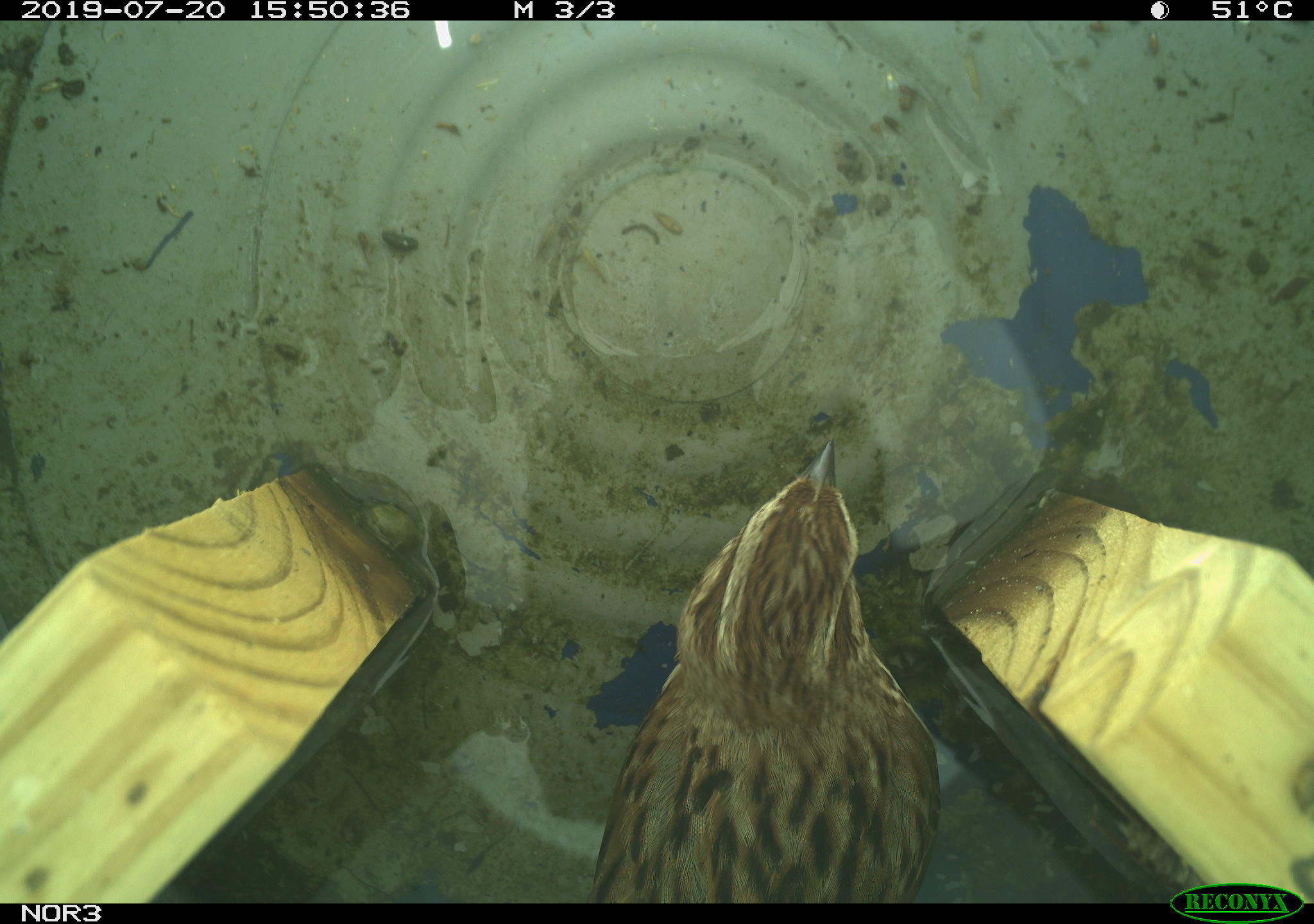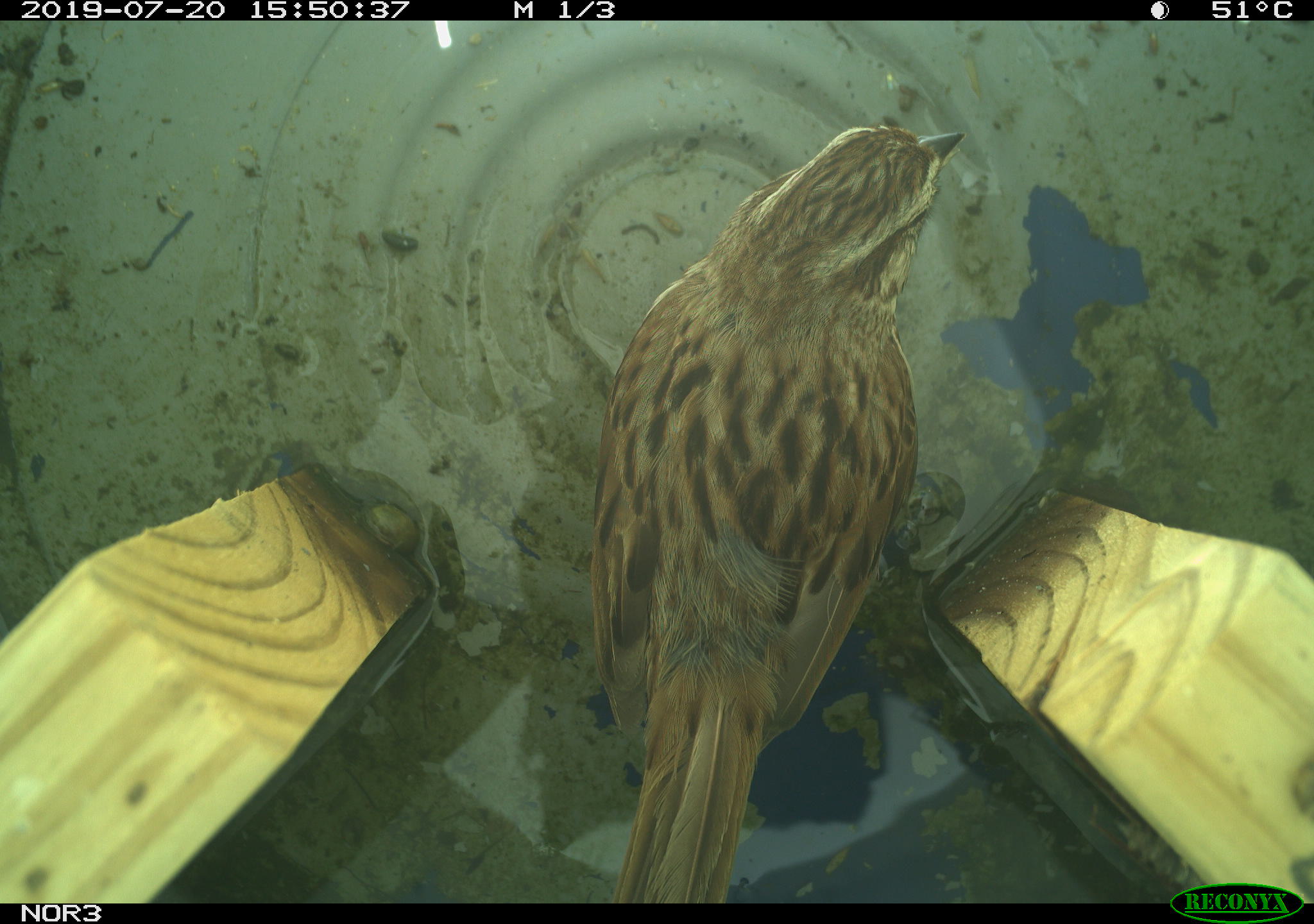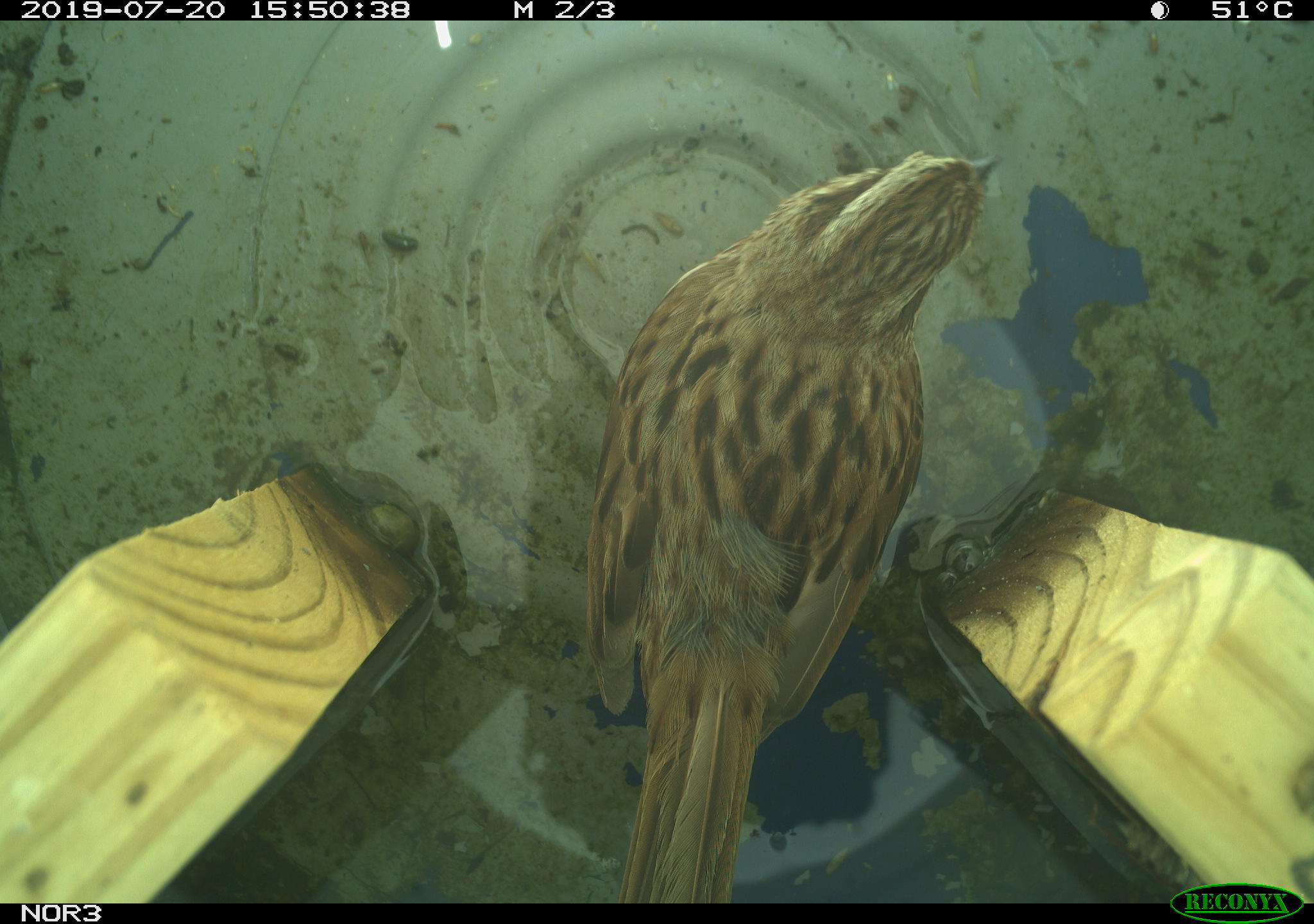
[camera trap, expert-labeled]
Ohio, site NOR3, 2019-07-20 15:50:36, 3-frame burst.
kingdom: Animalia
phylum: Chordata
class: Aves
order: Passeriformes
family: Passerellidae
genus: Melospiza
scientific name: Melospiza melodia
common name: song sparrow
Song sparrow (Melospiza melodia).